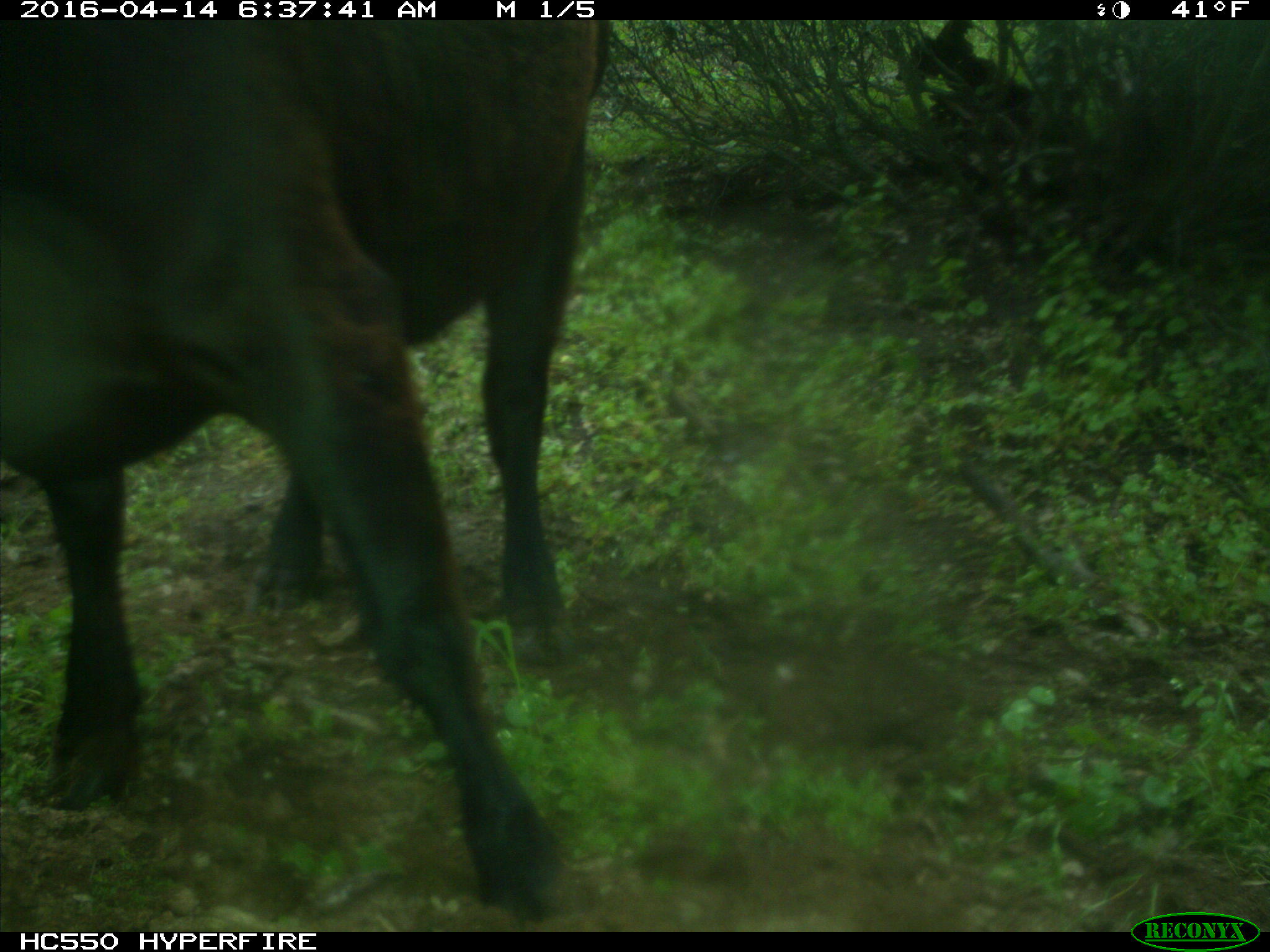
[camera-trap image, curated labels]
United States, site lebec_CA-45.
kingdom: Animalia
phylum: Chordata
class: Mammalia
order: Artiodactyla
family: Bovidae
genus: Bos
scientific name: Bos taurus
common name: domestic cow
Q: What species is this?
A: Bos taurus (domestic cow).